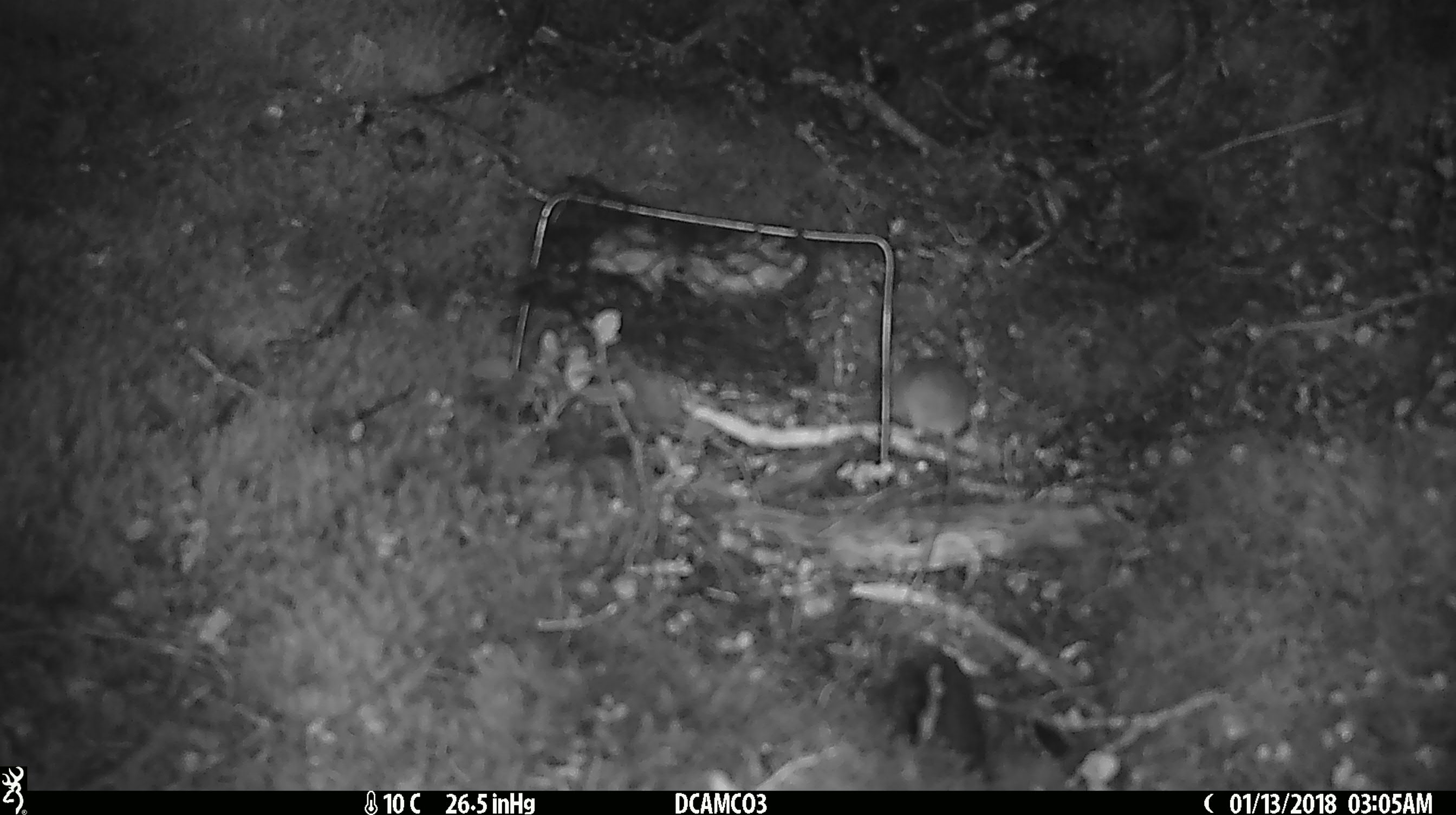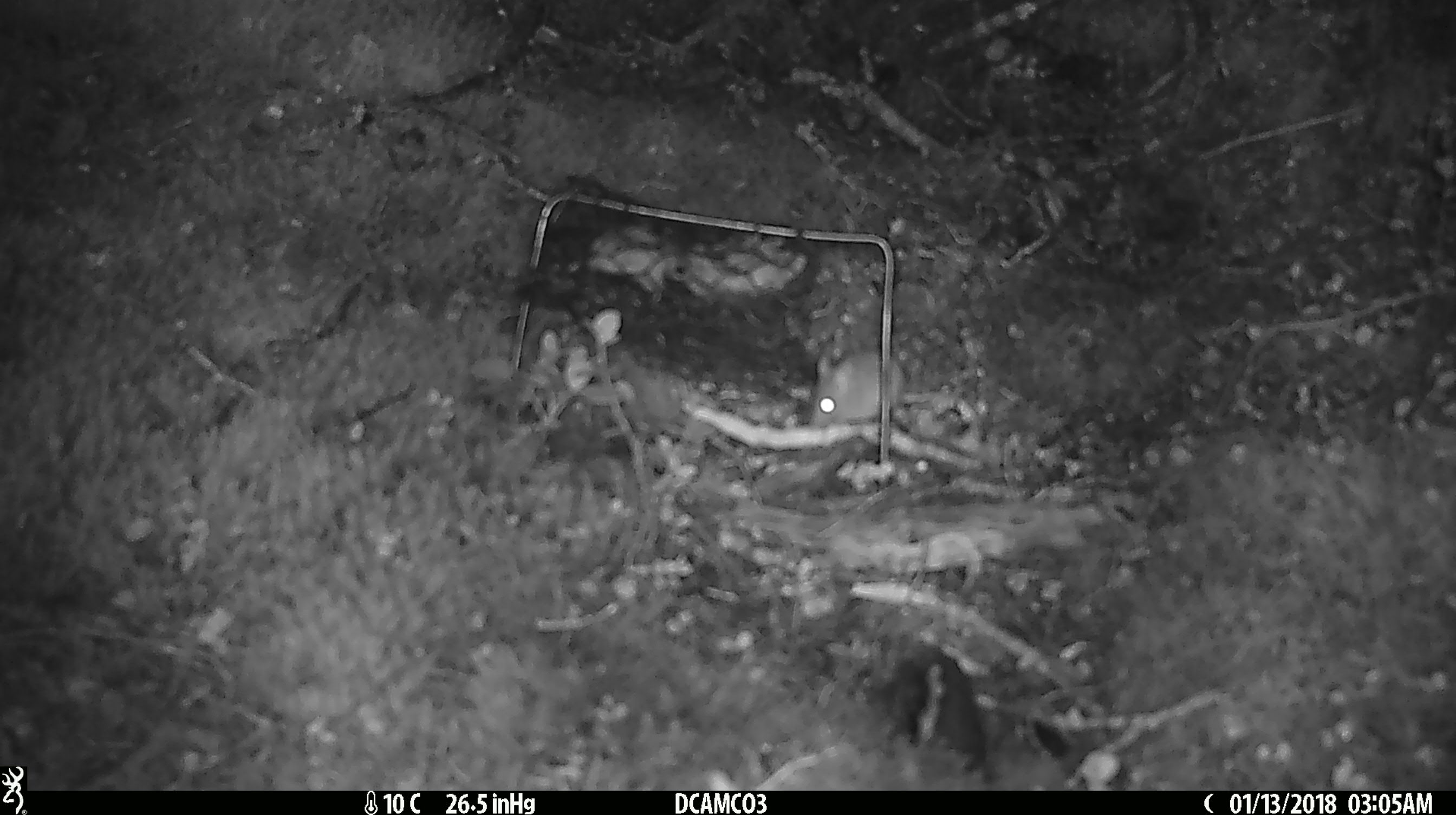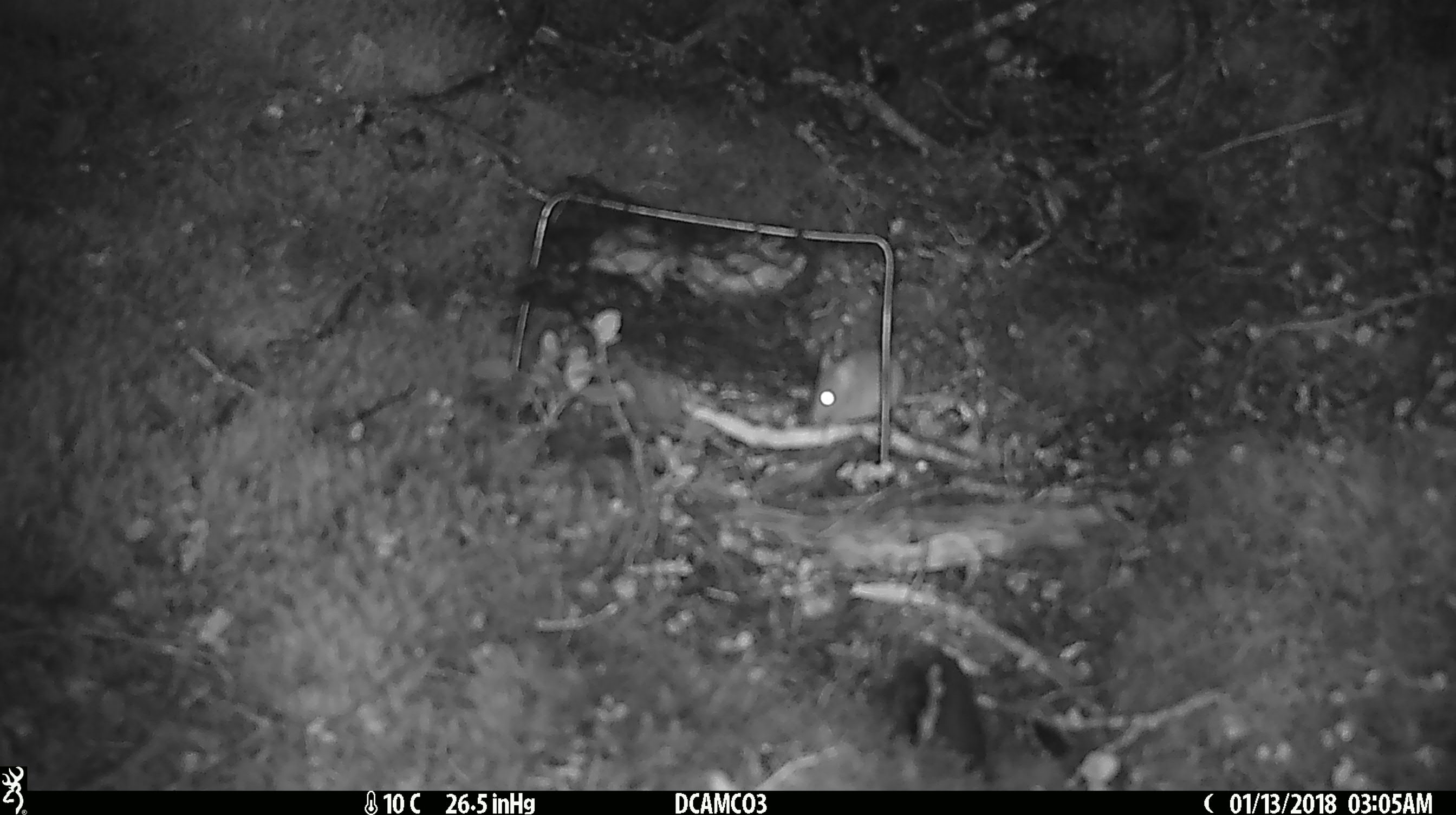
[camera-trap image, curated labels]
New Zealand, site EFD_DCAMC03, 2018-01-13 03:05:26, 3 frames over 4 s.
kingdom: Animalia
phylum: Chordata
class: Mammalia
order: Rodentia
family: Muridae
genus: Mus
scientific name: Mus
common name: mouse